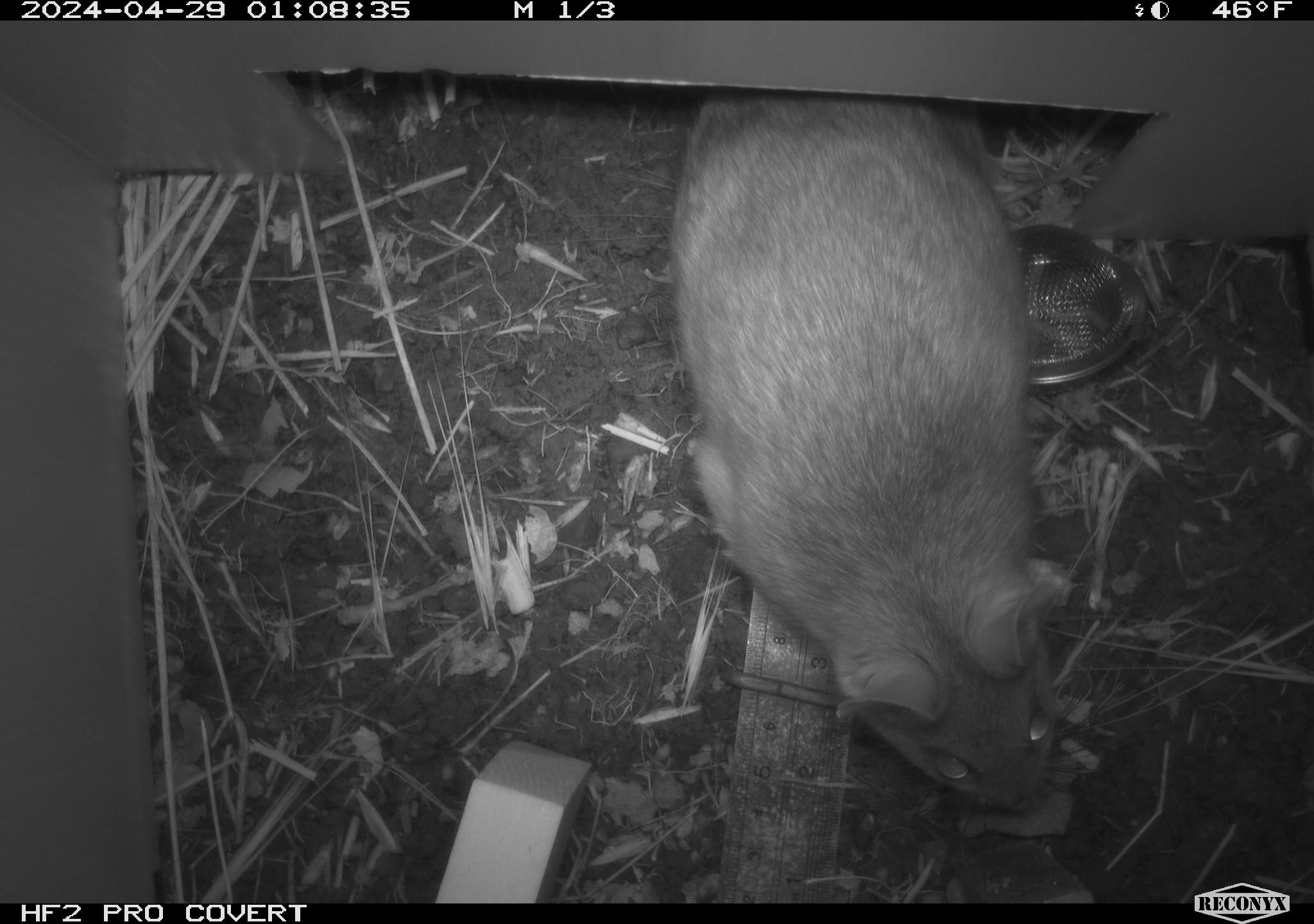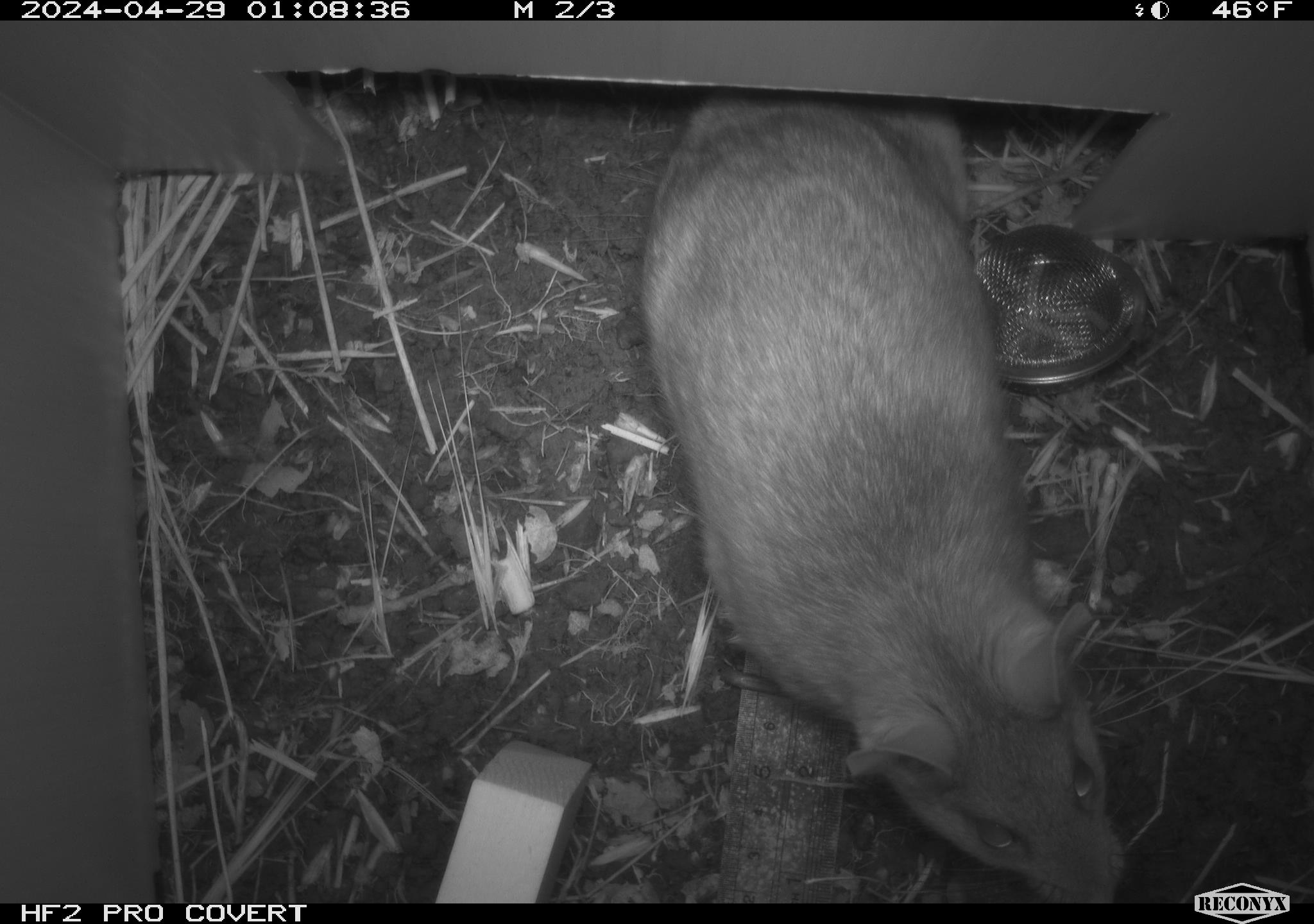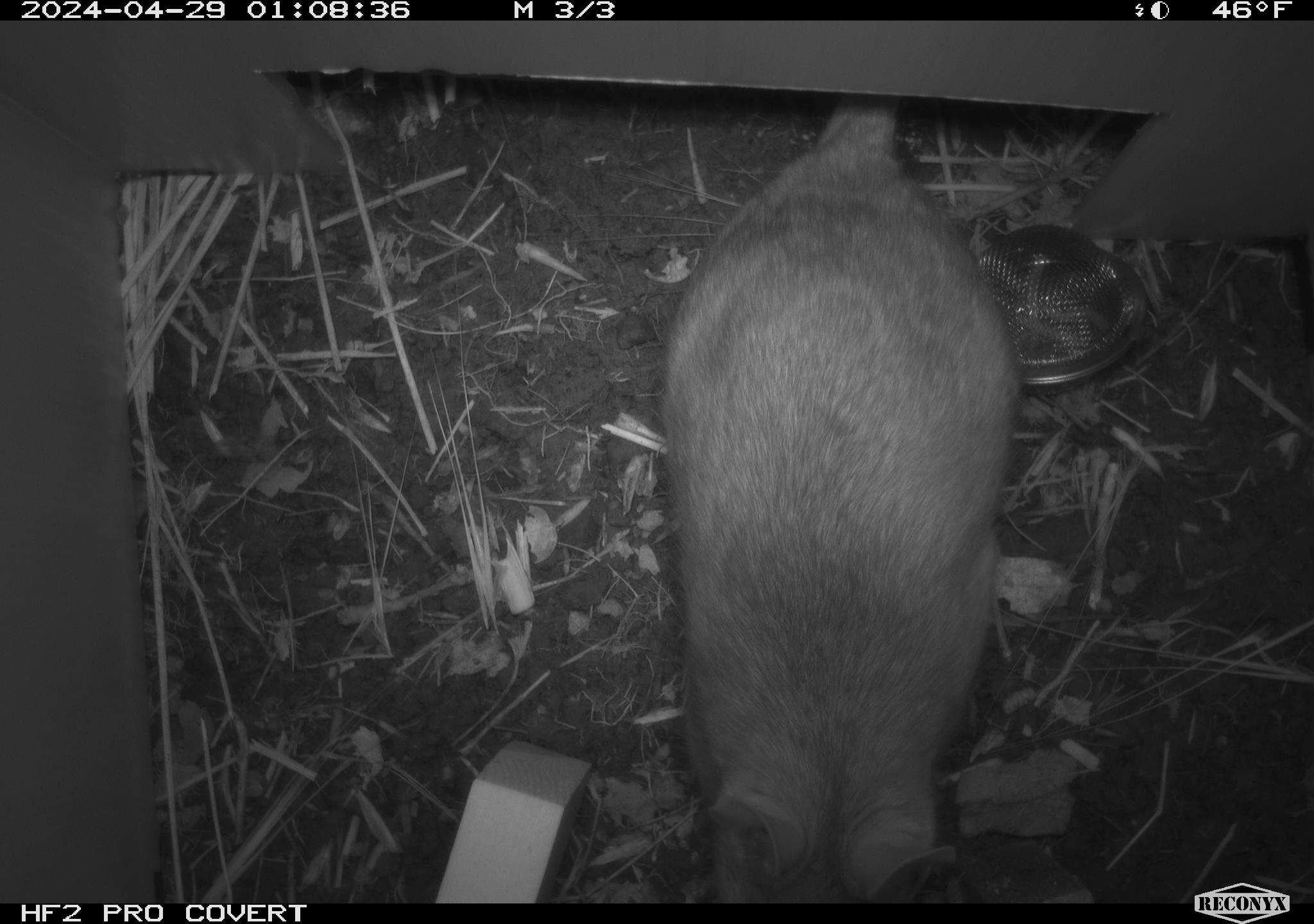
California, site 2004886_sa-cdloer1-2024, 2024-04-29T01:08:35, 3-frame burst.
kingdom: Animalia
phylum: Chordata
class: Mammalia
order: Rodentia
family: Cricetidae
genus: Neotoma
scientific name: Neotoma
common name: pack rat or woodrat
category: neotoma species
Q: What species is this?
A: Neotoma species (pack rat or woodrat) (Neotoma).